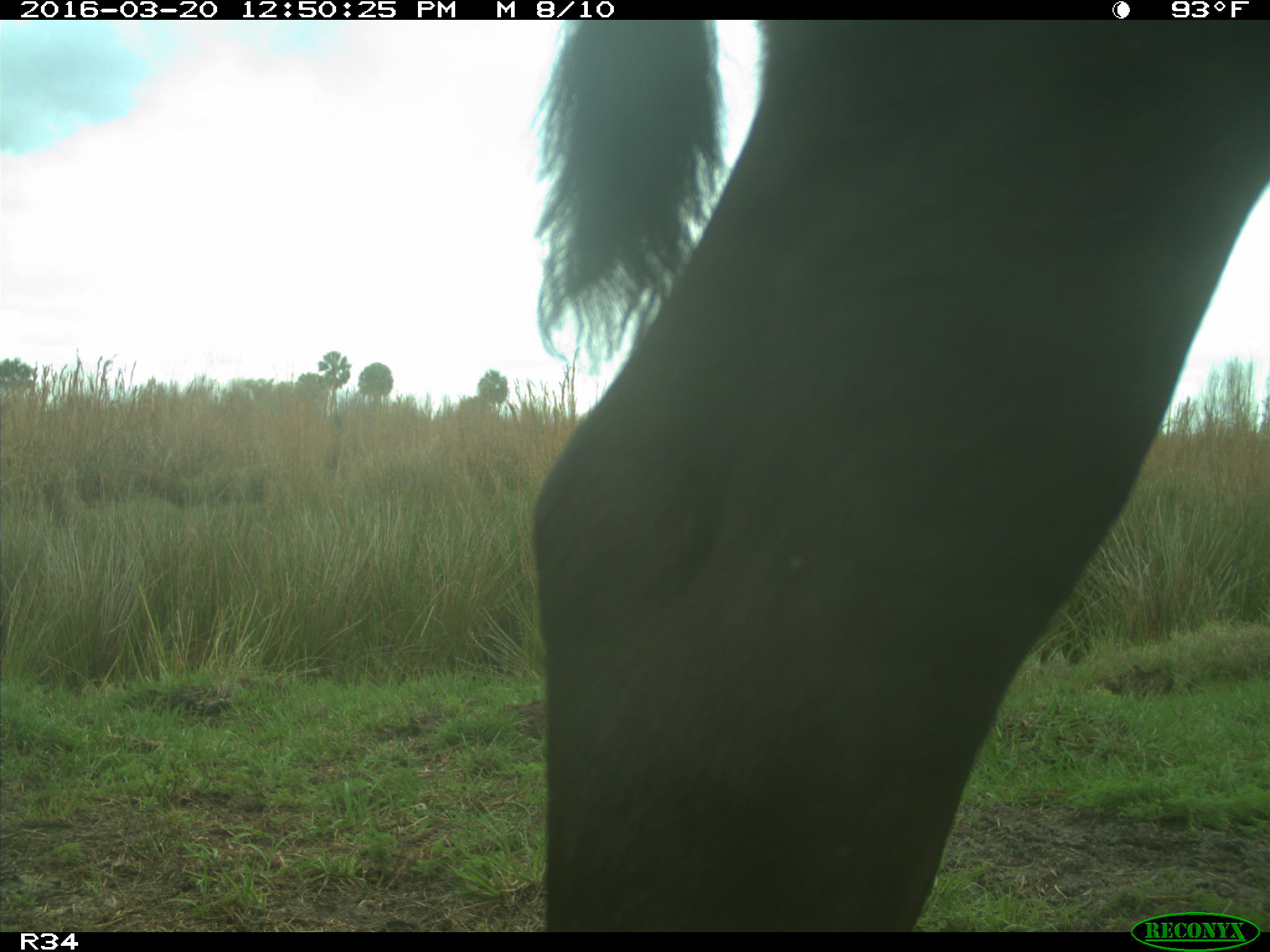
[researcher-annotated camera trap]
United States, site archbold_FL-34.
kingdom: Animalia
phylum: Chordata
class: Mammalia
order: Artiodactyla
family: Bovidae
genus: Bos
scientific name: Bos taurus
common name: domestic cow